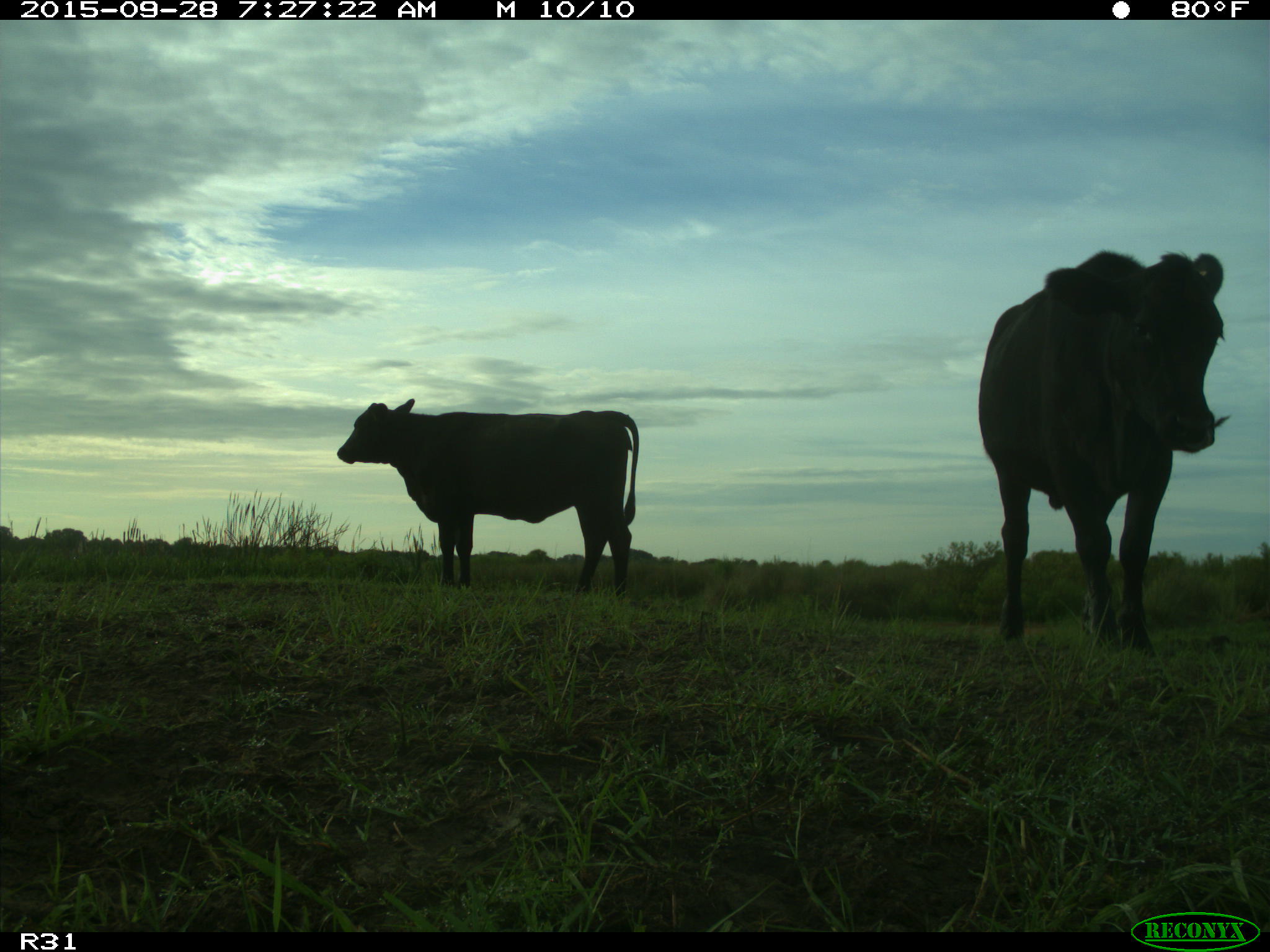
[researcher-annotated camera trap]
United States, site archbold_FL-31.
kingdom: Animalia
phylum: Chordata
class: Mammalia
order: Artiodactyla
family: Bovidae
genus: Bos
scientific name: Bos taurus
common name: domestic cow